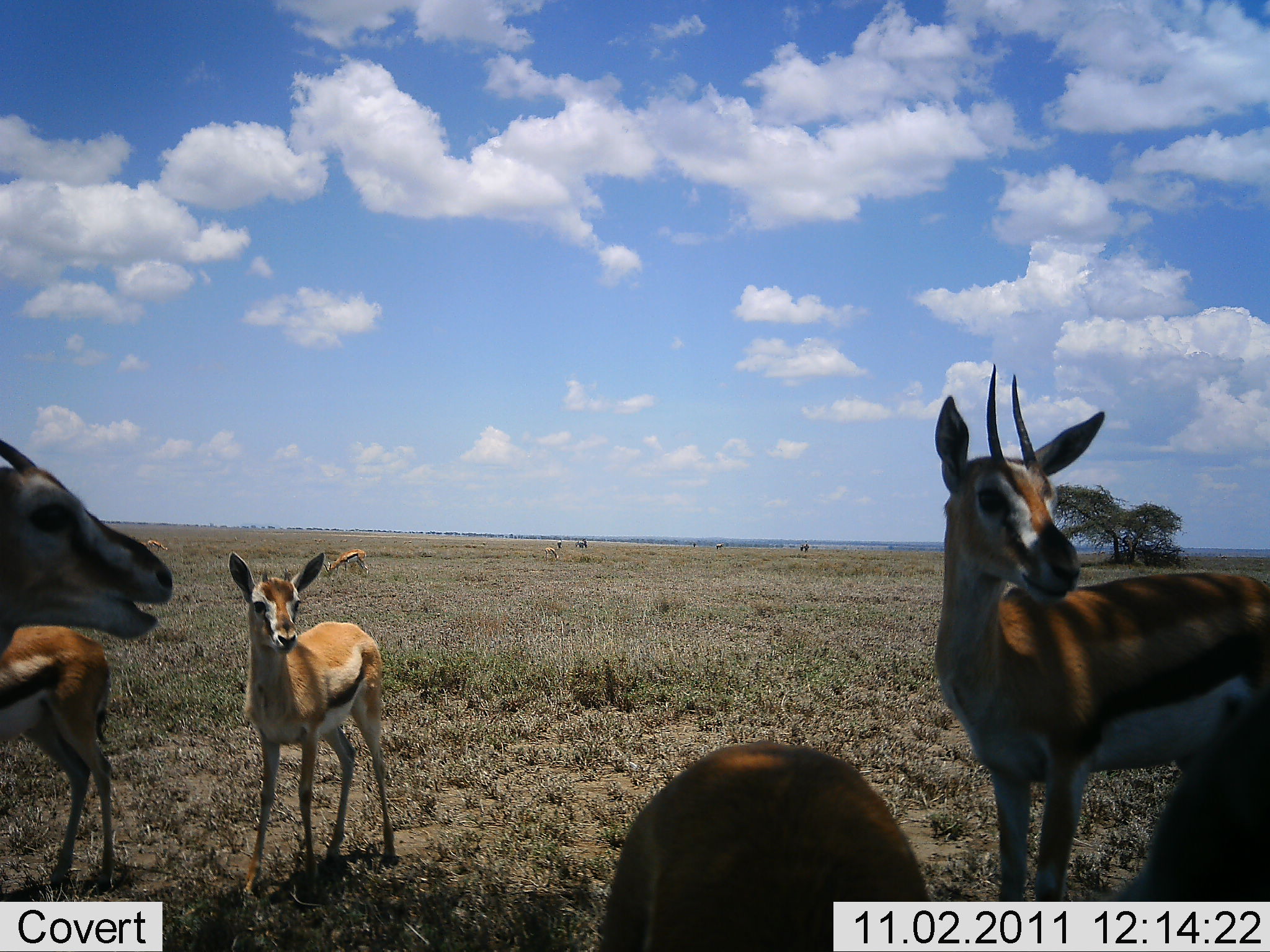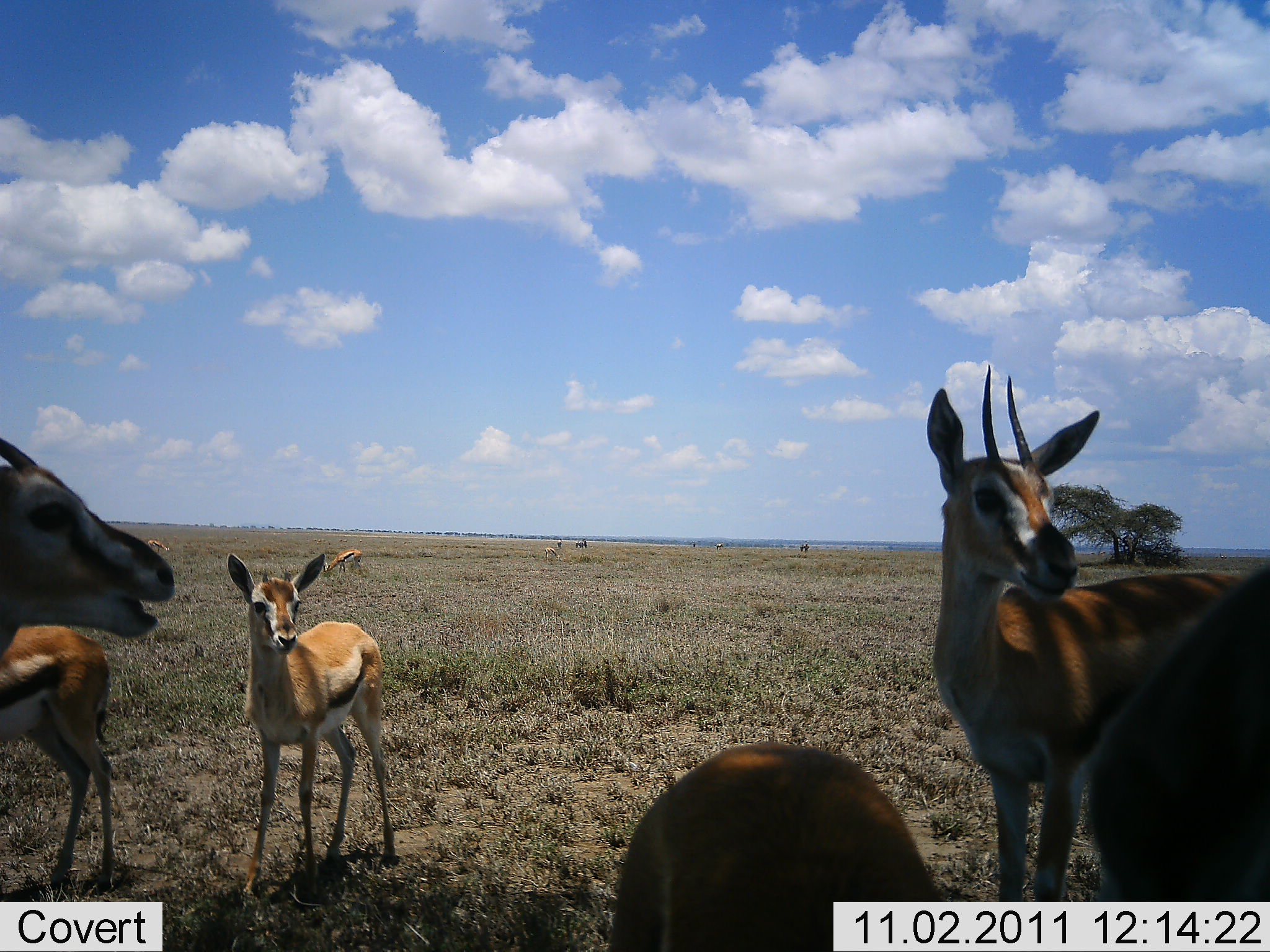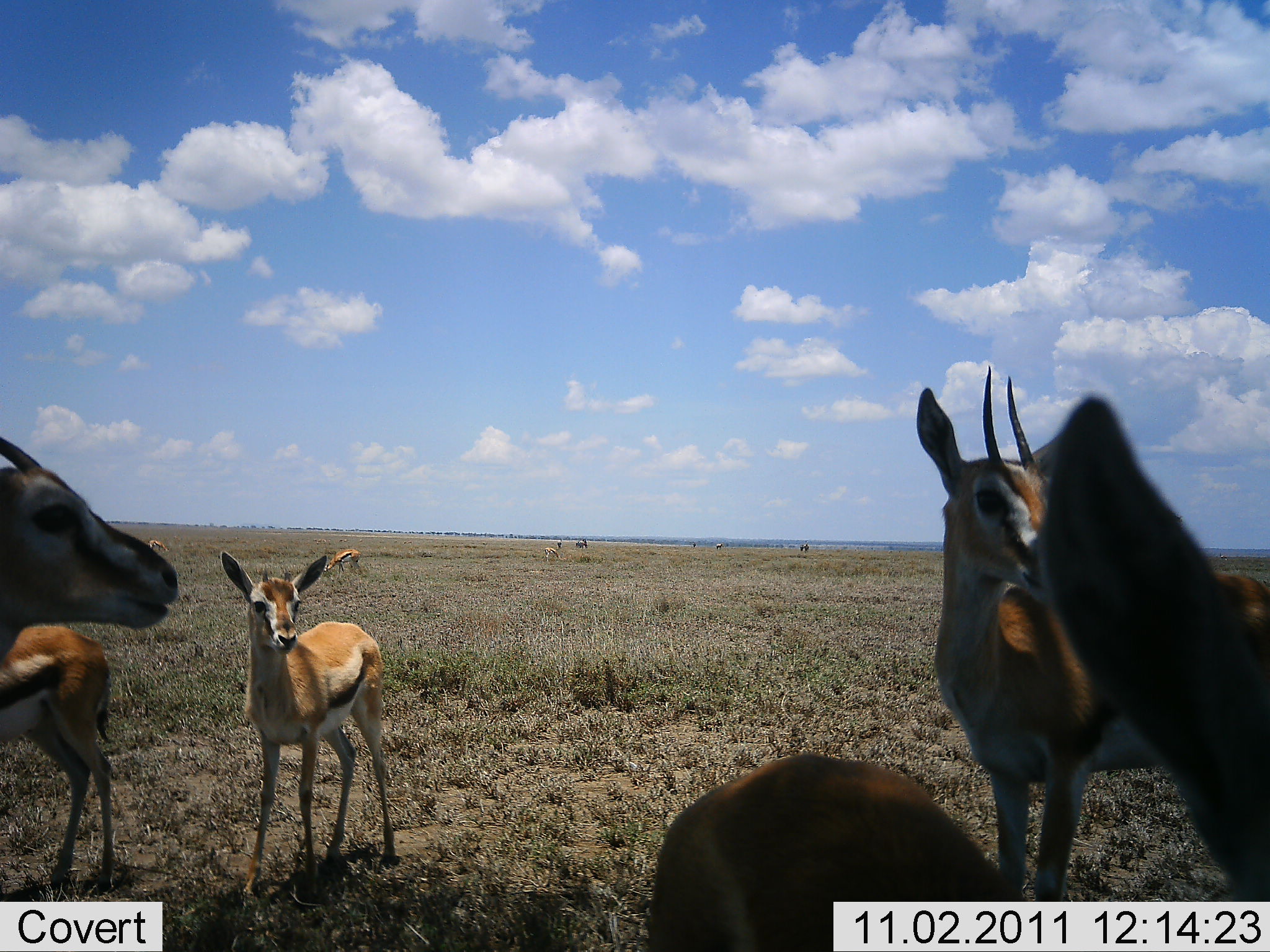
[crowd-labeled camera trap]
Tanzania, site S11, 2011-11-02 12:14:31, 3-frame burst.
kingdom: Animalia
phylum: Chordata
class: Mammalia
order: Artiodactyla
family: Bovidae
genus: Eudorcas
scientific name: Eudorcas thomsonii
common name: thomson's gazelle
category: gazellethomsons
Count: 8.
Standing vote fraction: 91%.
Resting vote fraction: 18%.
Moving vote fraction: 0%.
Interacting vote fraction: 0%.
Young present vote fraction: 18%.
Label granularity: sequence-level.